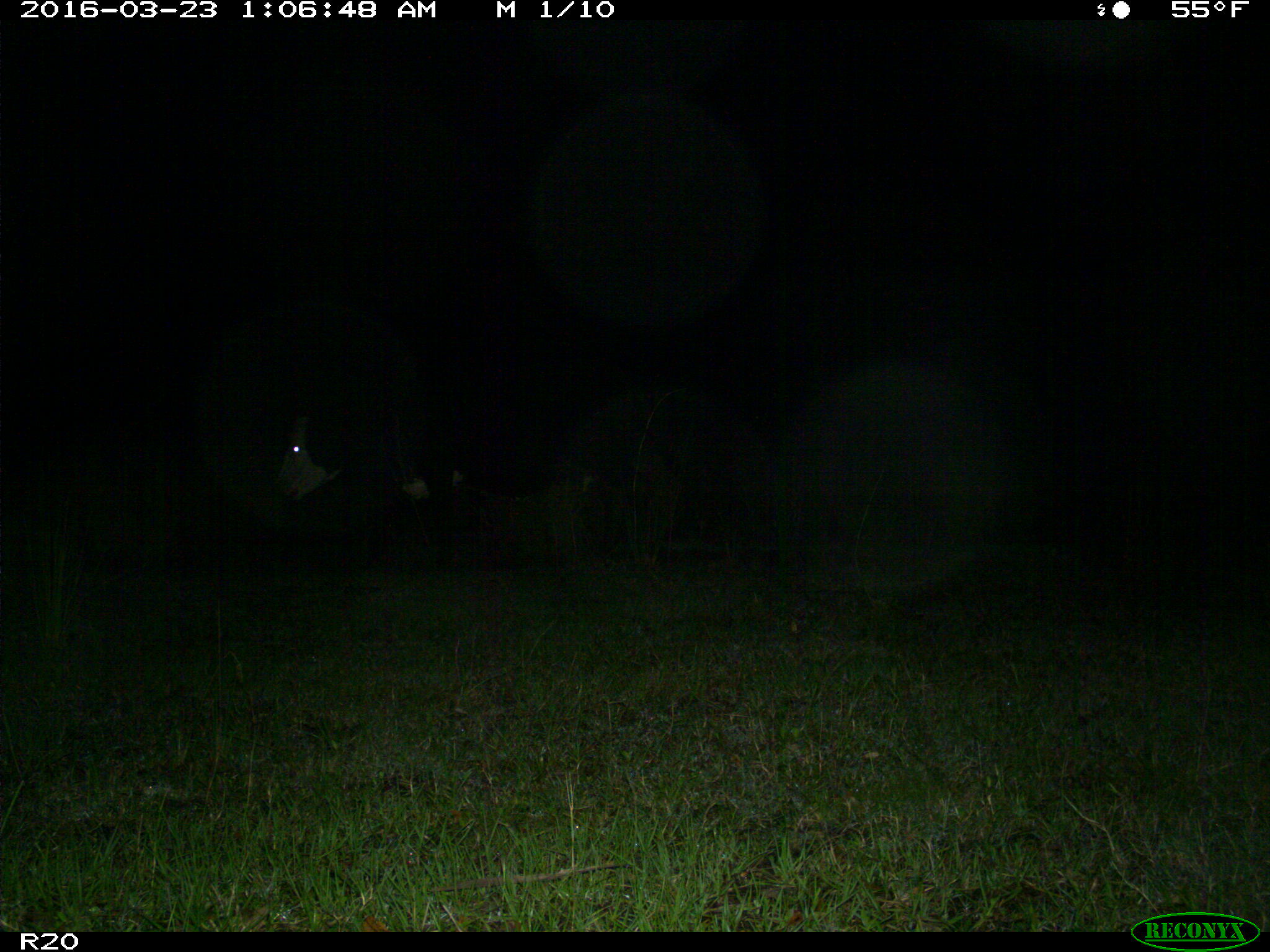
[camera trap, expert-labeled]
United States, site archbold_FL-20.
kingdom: Animalia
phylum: Chordata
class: Mammalia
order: Artiodactyla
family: Bovidae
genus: Bos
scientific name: Bos taurus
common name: domestic cow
Bos taurus (domestic cow).